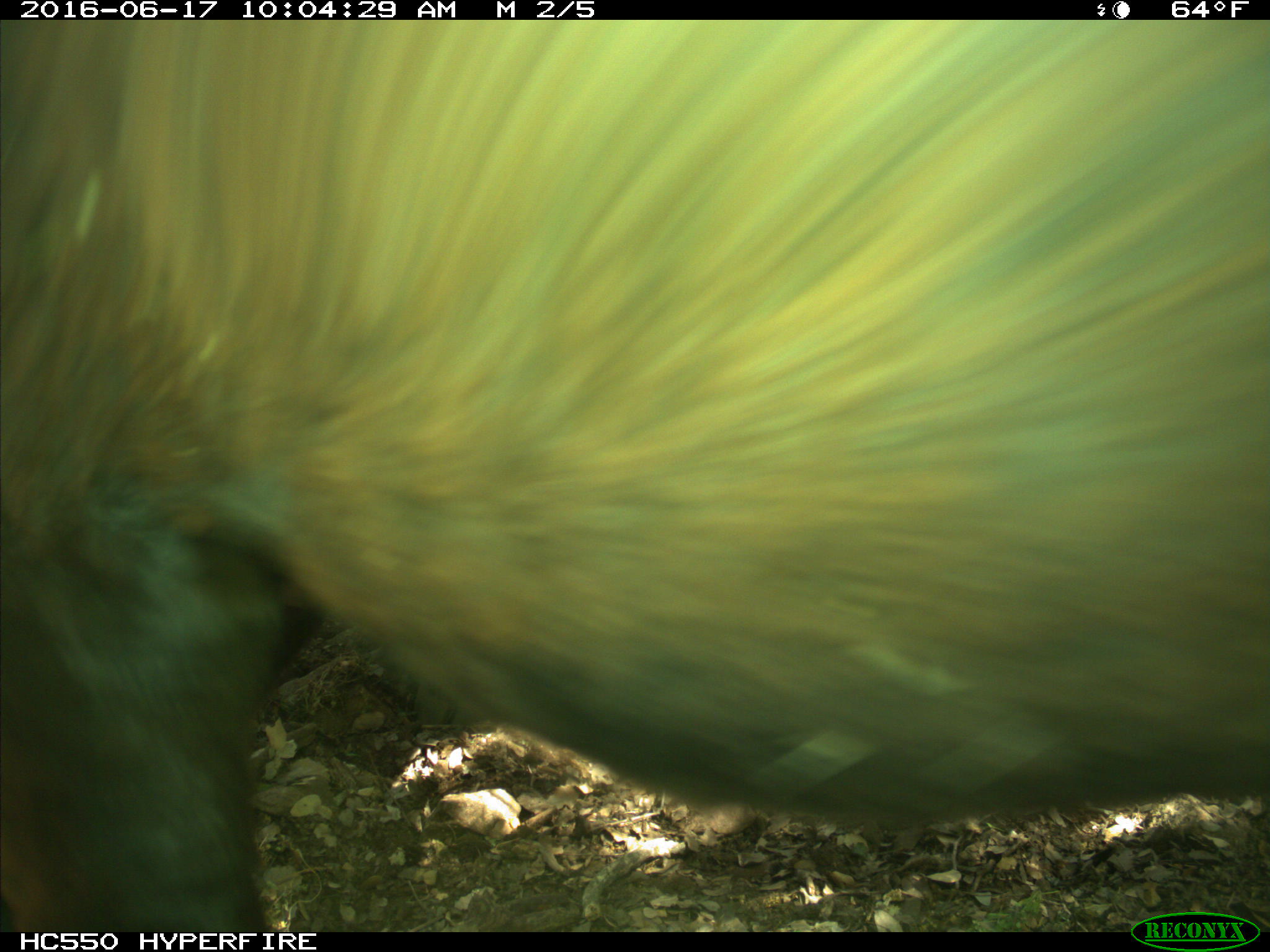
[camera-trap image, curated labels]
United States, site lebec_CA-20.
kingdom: Animalia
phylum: Chordata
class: Mammalia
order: Artiodactyla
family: Bovidae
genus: Bos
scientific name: Bos taurus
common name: domestic cow